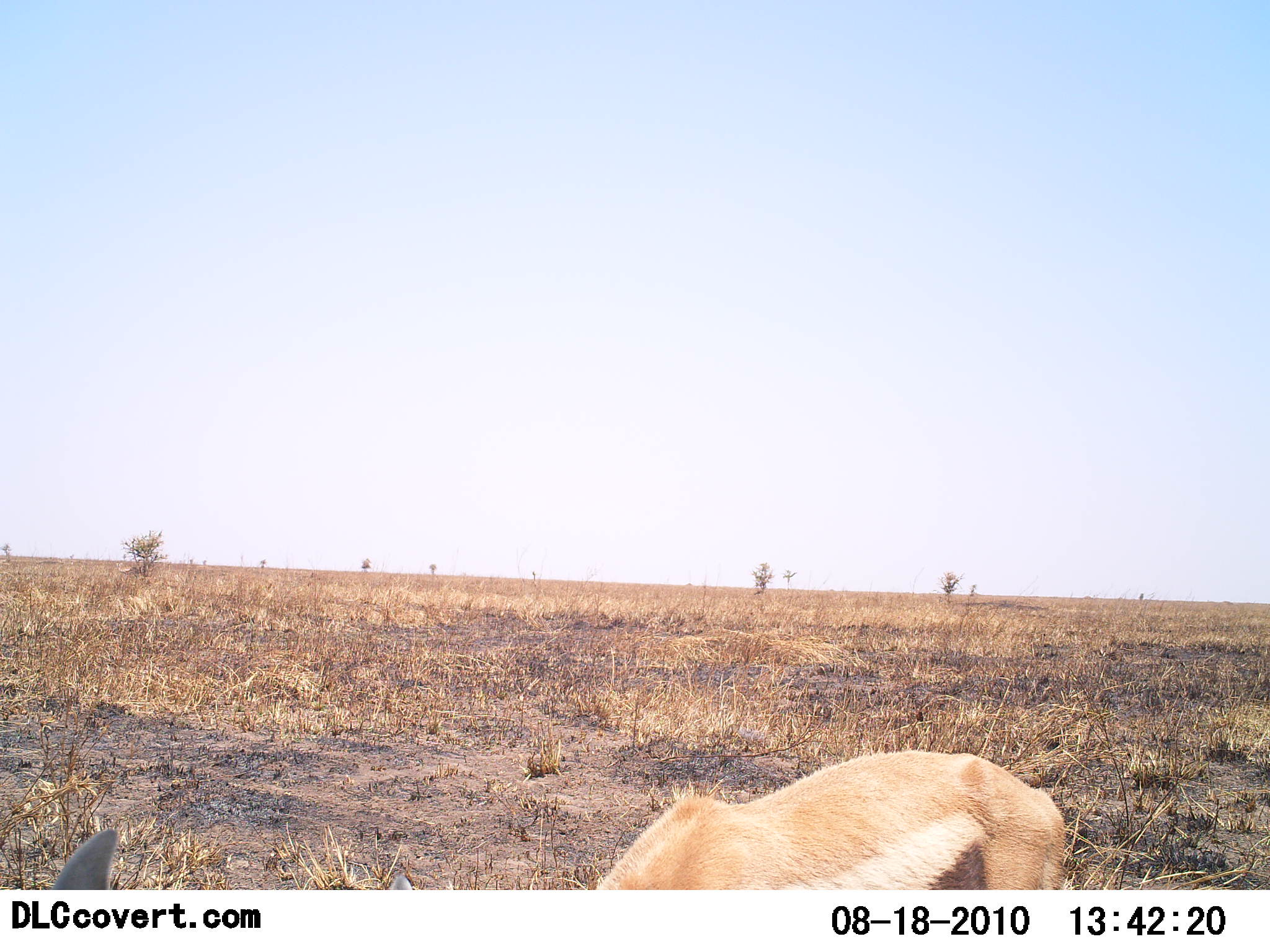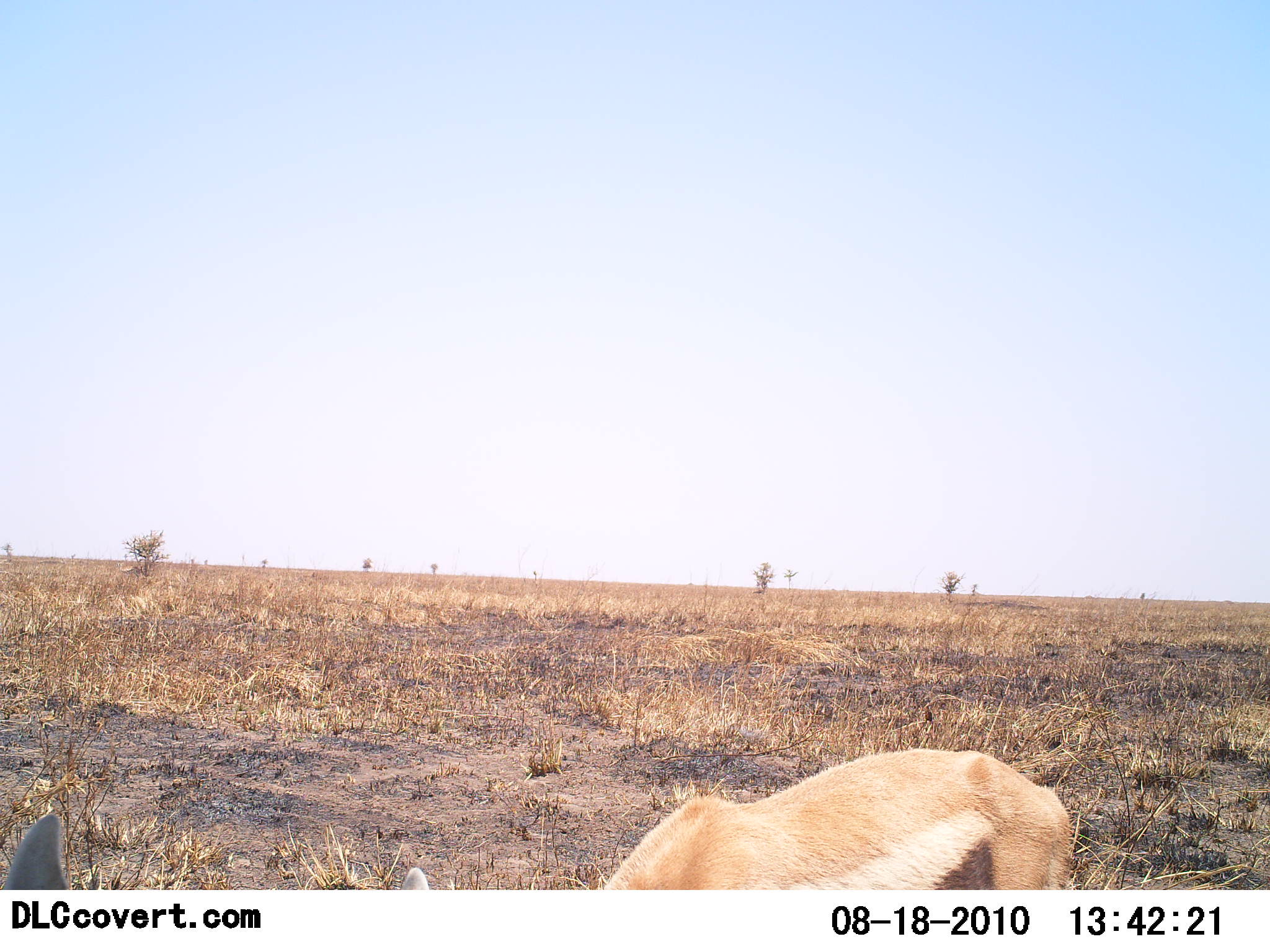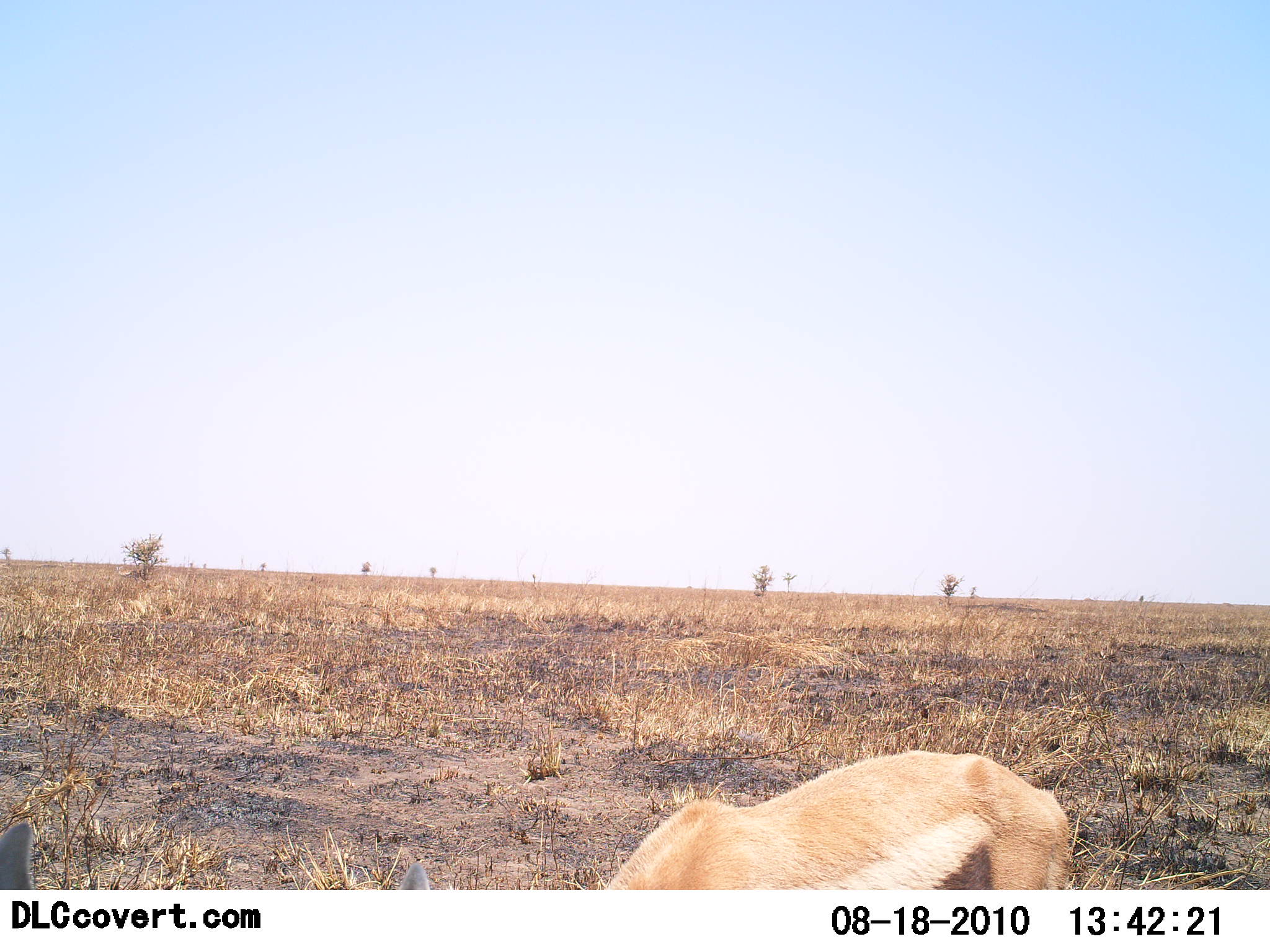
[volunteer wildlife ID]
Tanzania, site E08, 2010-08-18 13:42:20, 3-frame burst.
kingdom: Animalia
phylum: Chordata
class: Mammalia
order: Artiodactyla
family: Bovidae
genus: Eudorcas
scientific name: Eudorcas thomsonii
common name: thomson's gazelle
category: gazellethomsons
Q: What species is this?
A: Gazellethomsons (thomson's gazelle) (Eudorcas thomsonii).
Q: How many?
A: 1.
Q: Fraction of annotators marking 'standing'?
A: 50%.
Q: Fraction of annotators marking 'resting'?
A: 0%.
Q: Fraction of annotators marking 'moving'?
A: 6%.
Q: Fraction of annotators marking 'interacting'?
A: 6%.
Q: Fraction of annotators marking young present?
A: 0%.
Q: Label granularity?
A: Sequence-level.